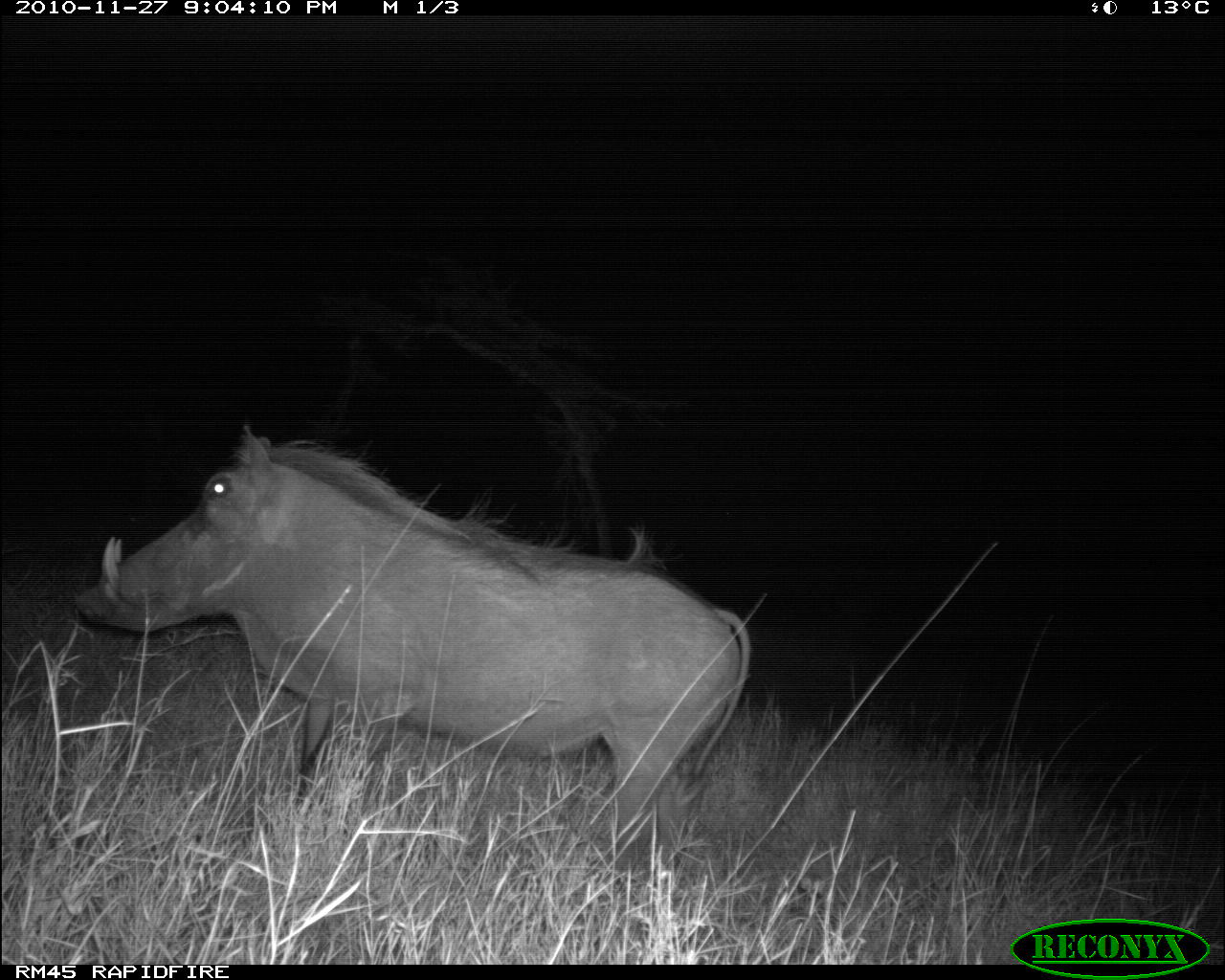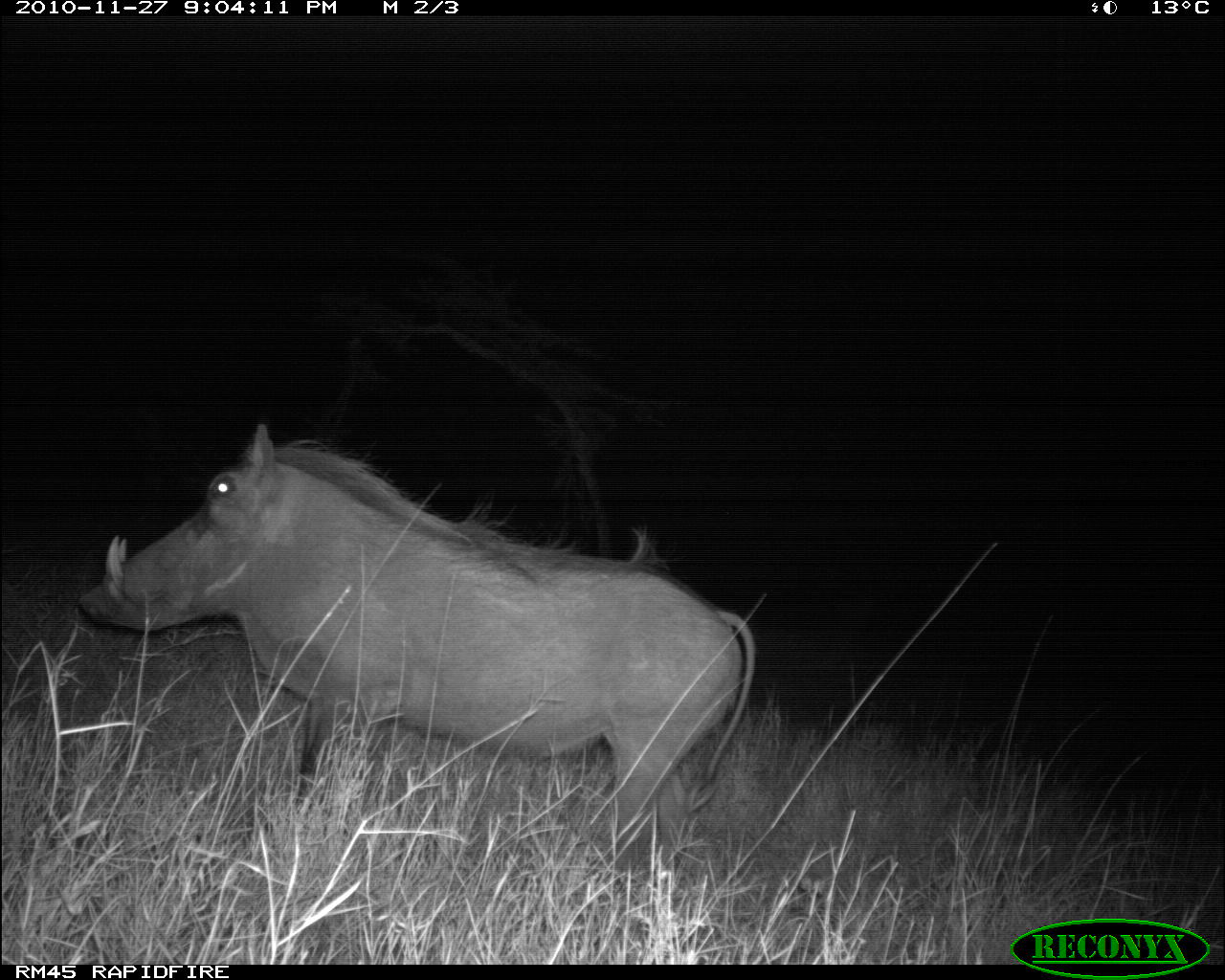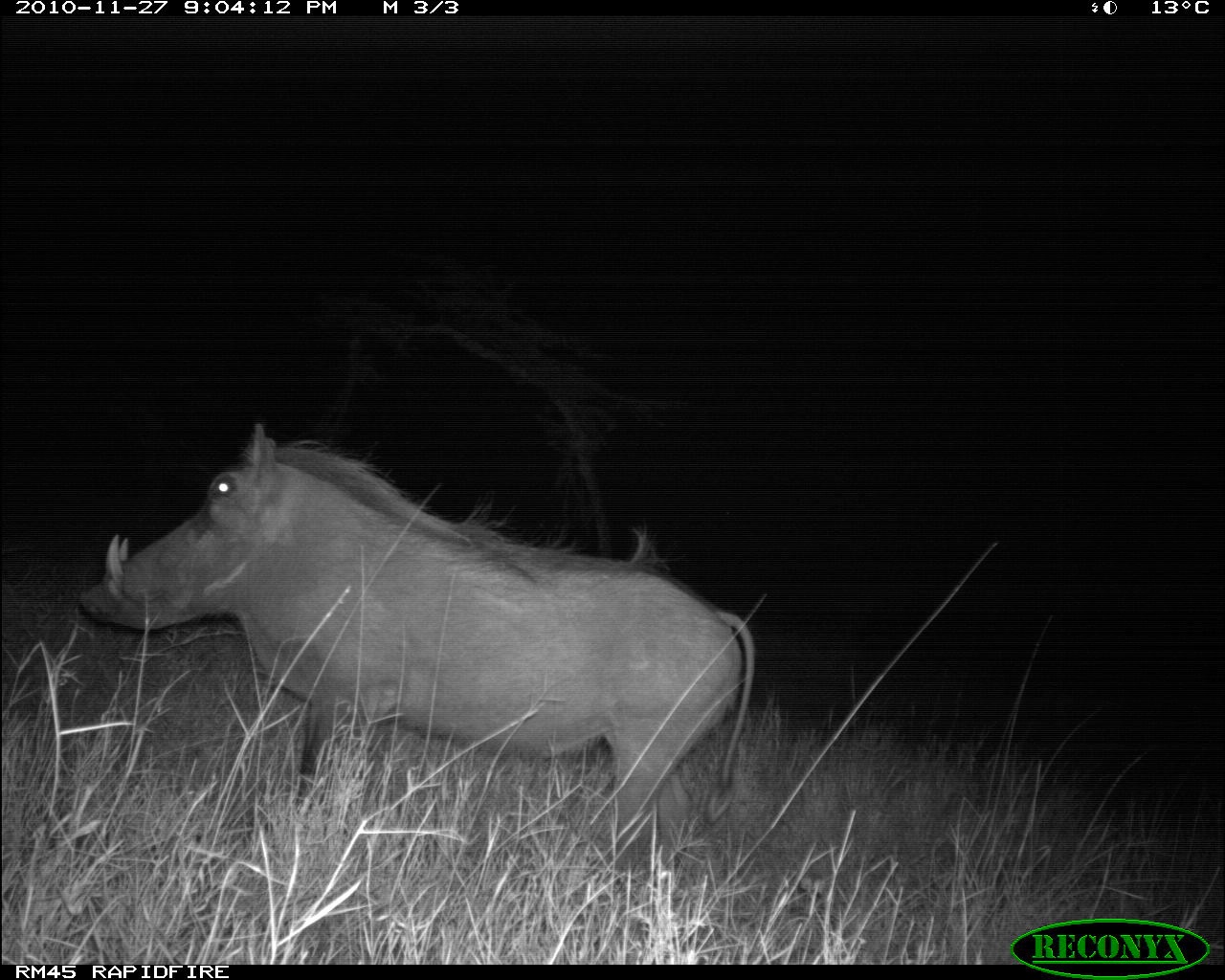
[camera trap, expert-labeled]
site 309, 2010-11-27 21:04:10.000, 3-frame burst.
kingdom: Animalia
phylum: Chordata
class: Mammalia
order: Artiodactyla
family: Suidae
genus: Phacochoerus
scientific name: Phacochoerus africanus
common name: common warthog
Phacochoerus africanus (common warthog), count 1.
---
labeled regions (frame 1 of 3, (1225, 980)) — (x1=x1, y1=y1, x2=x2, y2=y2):
phacochoerus africanus: (x1=70, y1=424, x2=750, y2=870)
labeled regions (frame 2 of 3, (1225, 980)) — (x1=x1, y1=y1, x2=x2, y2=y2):
phacochoerus africanus: (x1=76, y1=423, x2=756, y2=868)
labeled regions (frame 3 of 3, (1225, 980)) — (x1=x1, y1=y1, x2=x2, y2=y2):
phacochoerus africanus: (x1=73, y1=420, x2=755, y2=874)